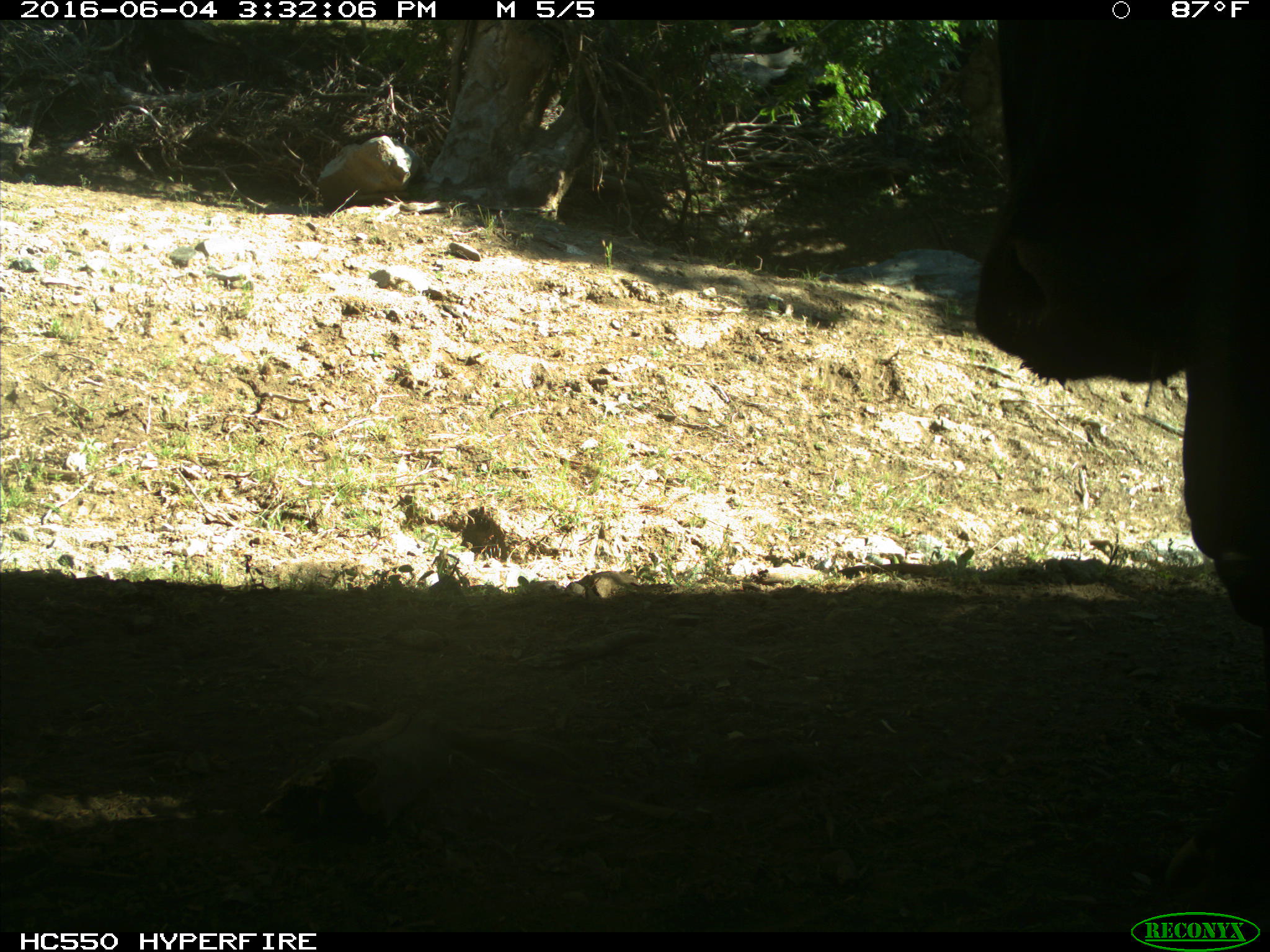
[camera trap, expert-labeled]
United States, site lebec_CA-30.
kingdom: Animalia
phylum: Chordata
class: Mammalia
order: Artiodactyla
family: Bovidae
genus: Bos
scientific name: Bos taurus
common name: domestic cow